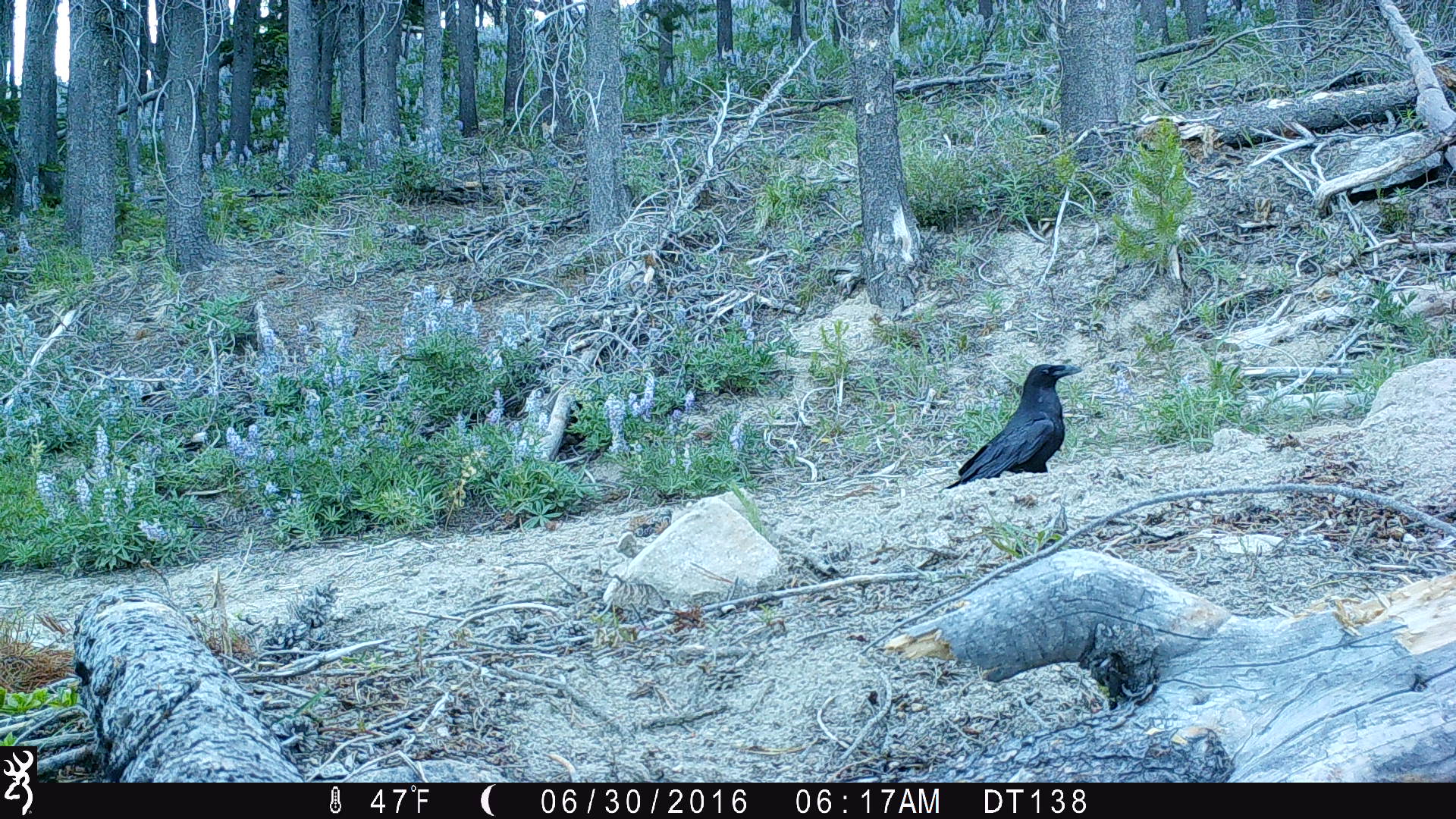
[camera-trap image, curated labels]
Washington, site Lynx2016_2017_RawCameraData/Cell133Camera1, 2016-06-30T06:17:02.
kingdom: Animalia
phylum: Chordata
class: Aves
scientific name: Aves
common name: birds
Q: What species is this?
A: Aves (birds).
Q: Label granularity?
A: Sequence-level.